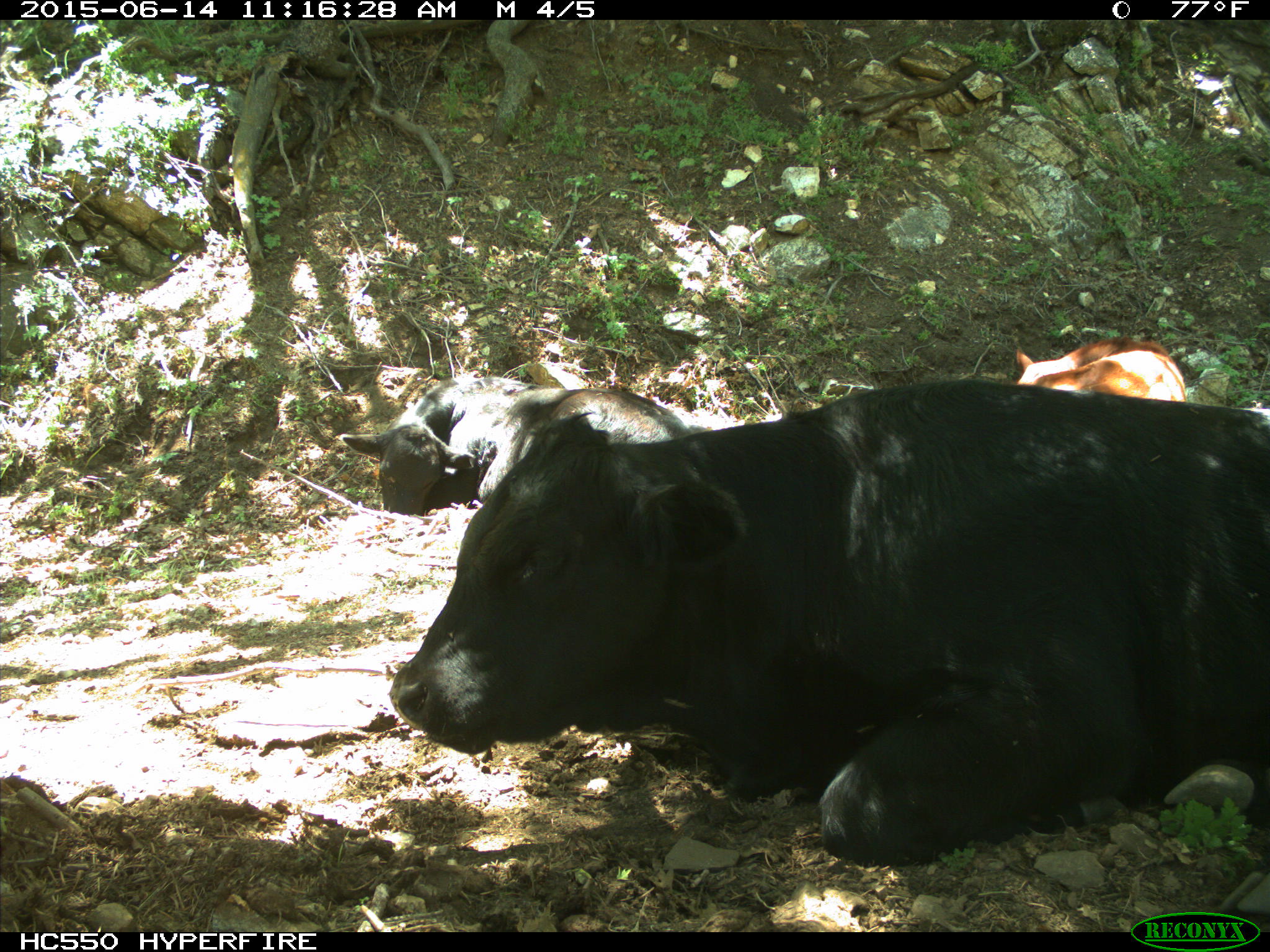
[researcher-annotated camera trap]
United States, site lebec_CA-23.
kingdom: Animalia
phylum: Chordata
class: Mammalia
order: Artiodactyla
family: Bovidae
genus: Bos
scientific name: Bos taurus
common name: domestic cow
Bos taurus (domestic cow).